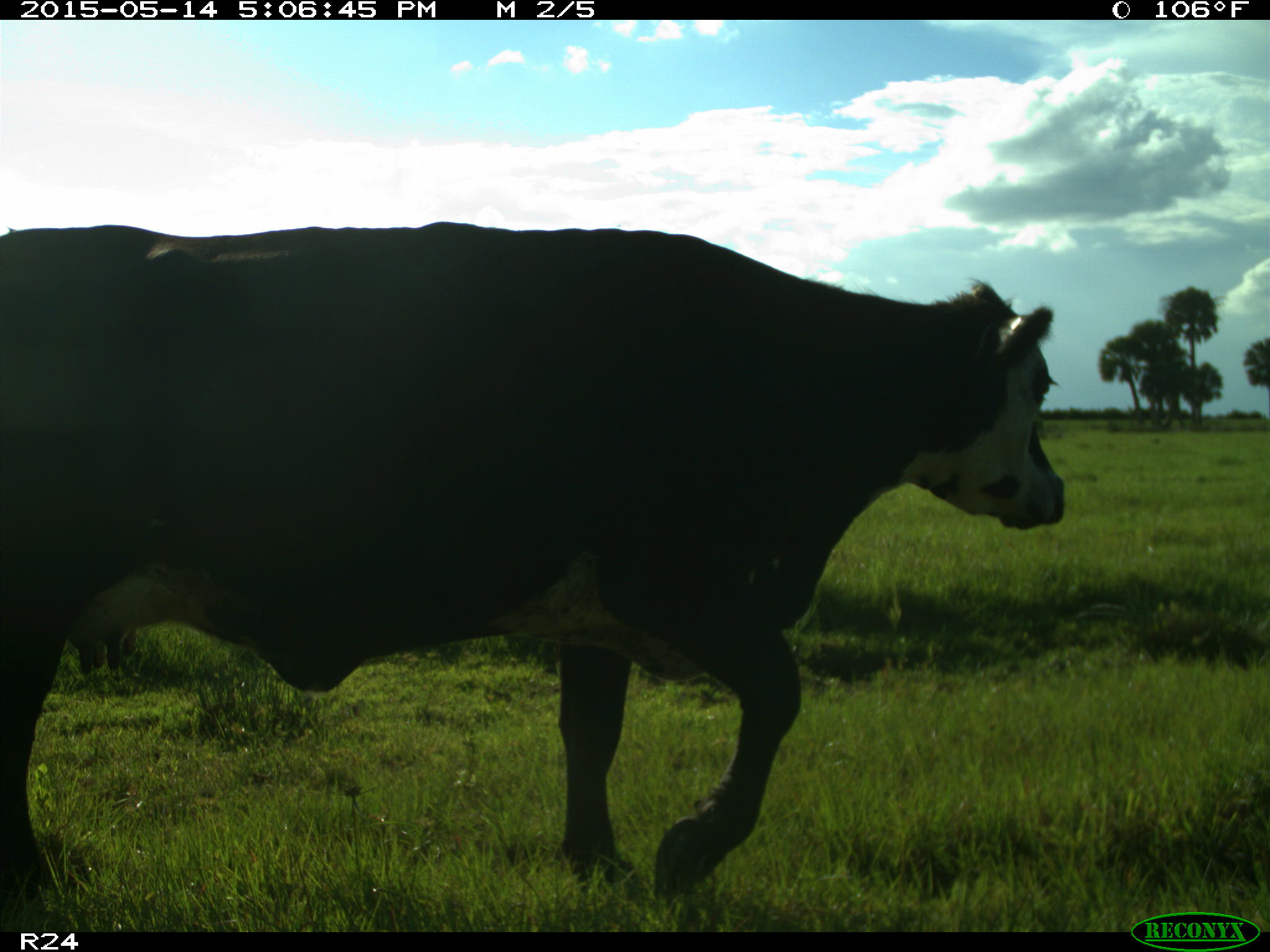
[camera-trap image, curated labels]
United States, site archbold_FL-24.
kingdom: Animalia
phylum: Chordata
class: Mammalia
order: Artiodactyla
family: Bovidae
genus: Bos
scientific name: Bos taurus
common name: domestic cow